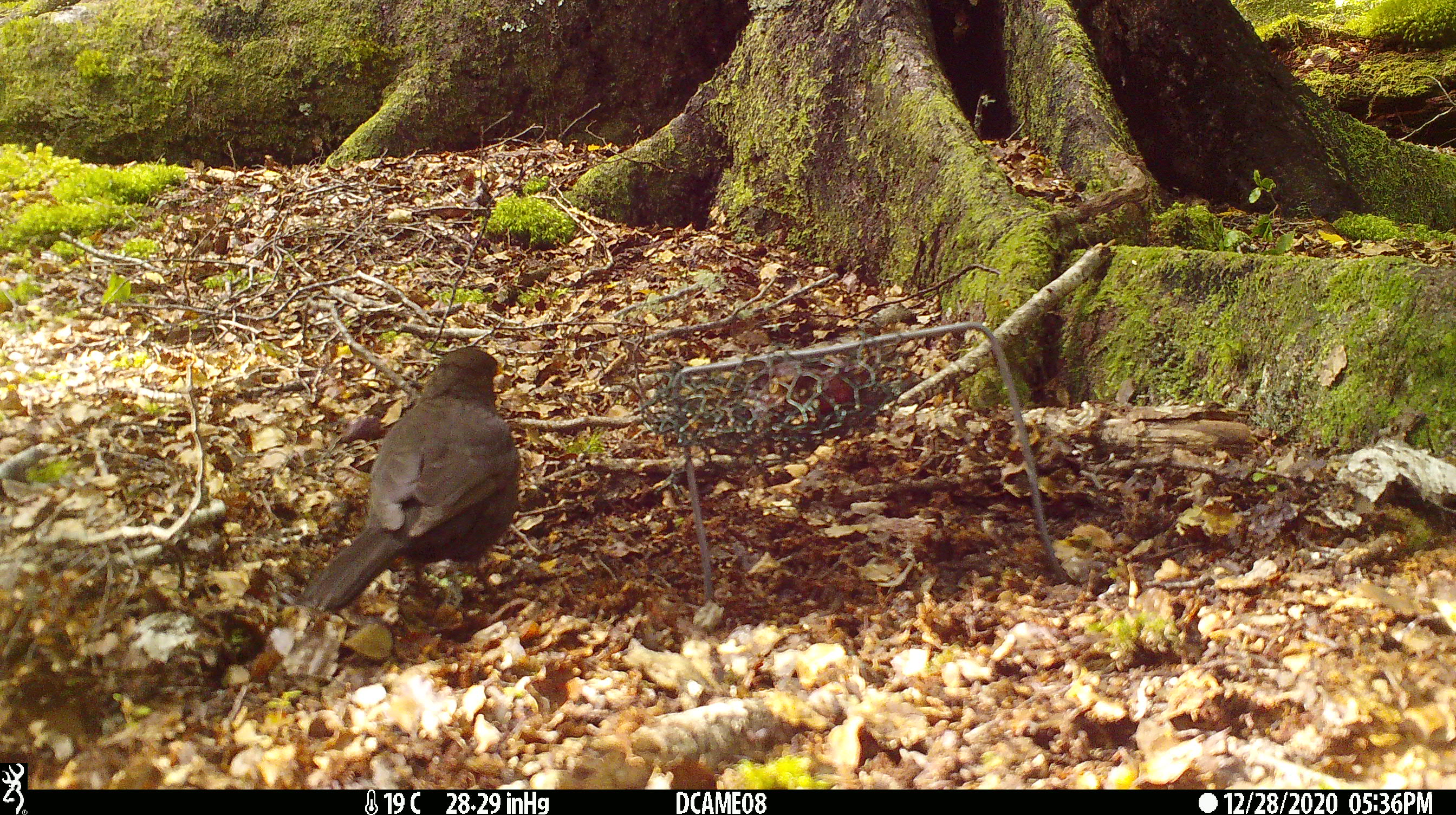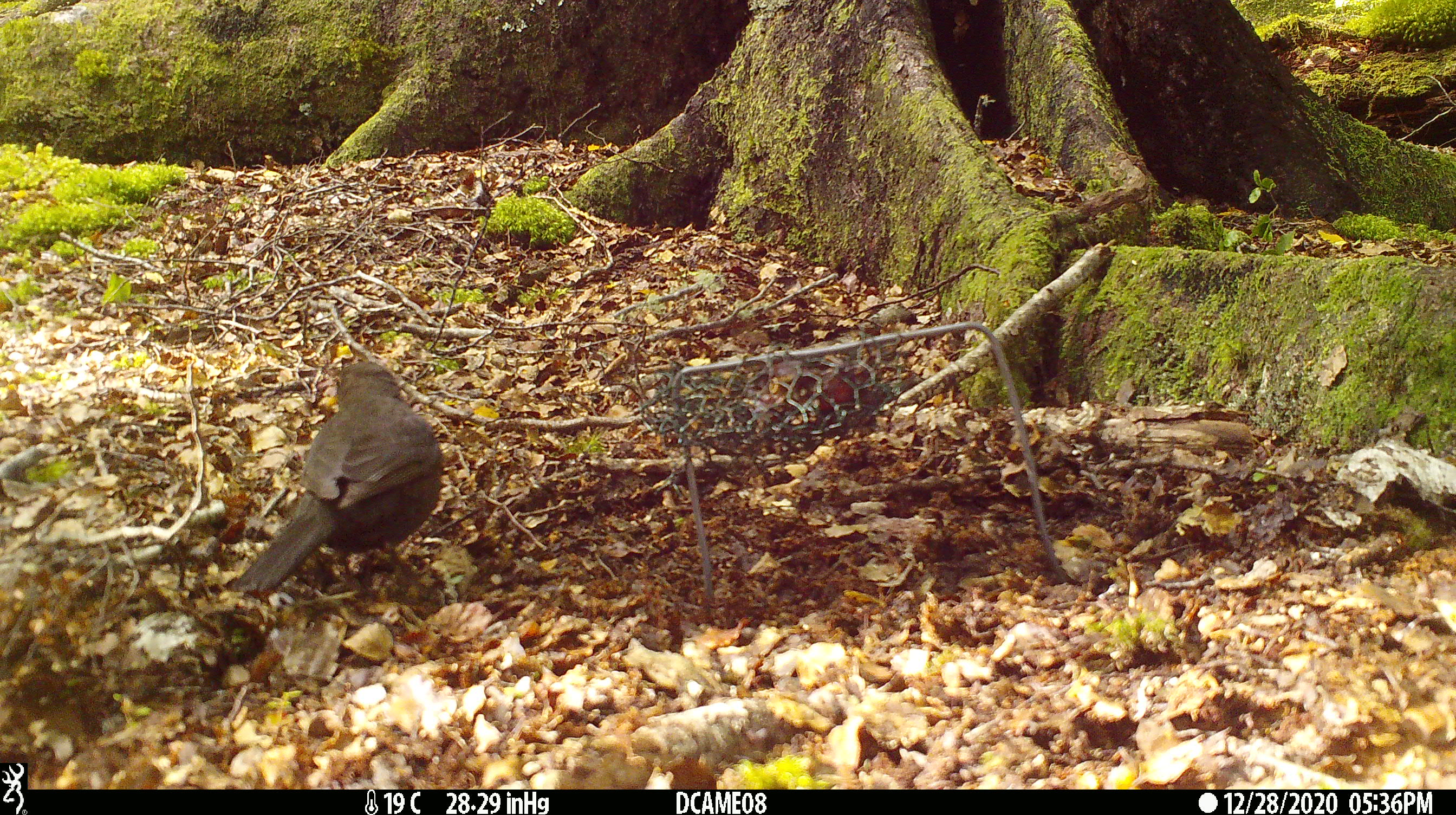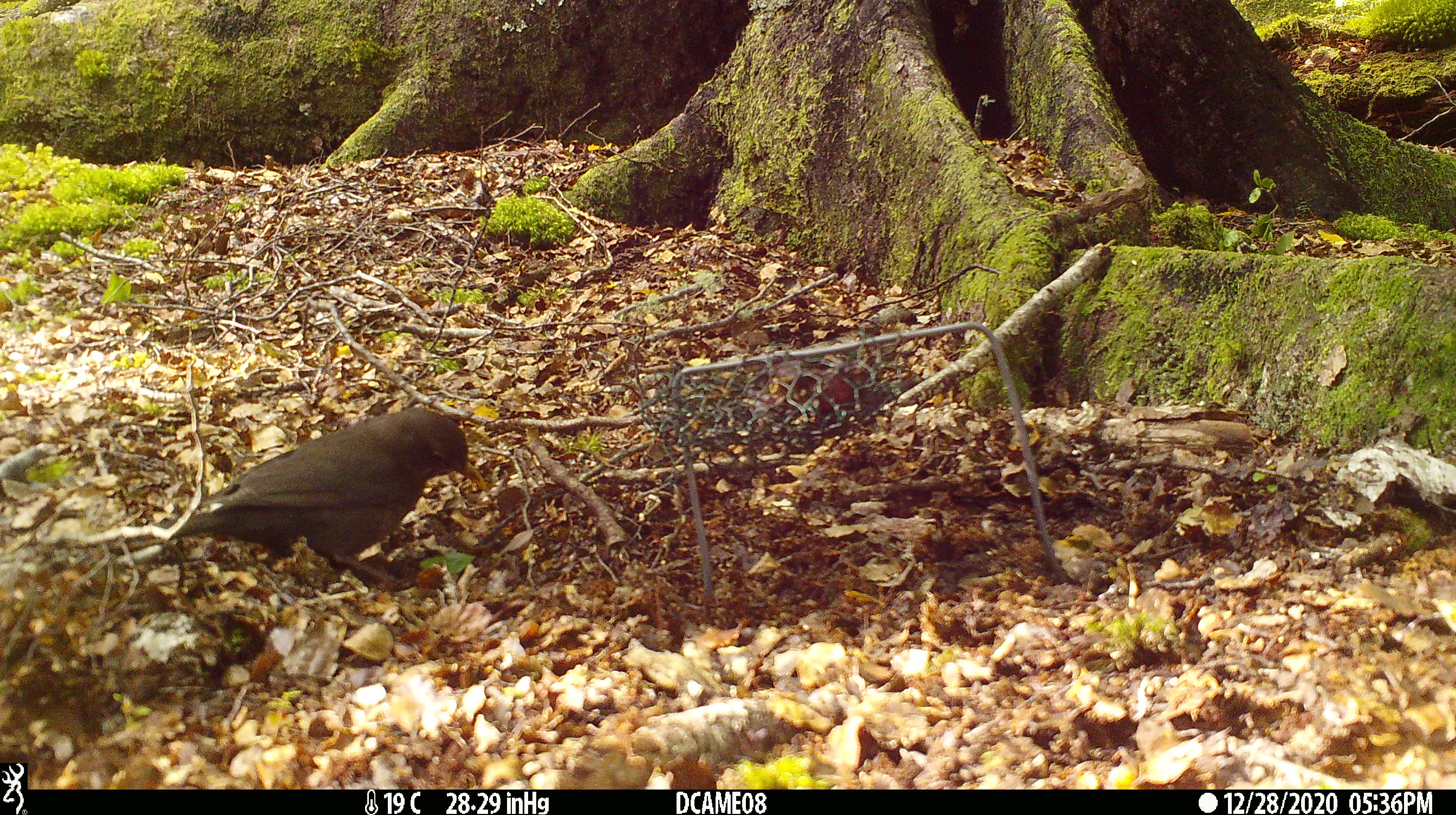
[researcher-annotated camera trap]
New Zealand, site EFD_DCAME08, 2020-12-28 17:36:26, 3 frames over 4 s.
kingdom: Animalia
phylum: Chordata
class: Aves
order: Passeriformes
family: Turdidae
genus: Turdus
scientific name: Turdus merula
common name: eurasian blackbird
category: blackbird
Blackbird (eurasian blackbird) (Turdus merula).